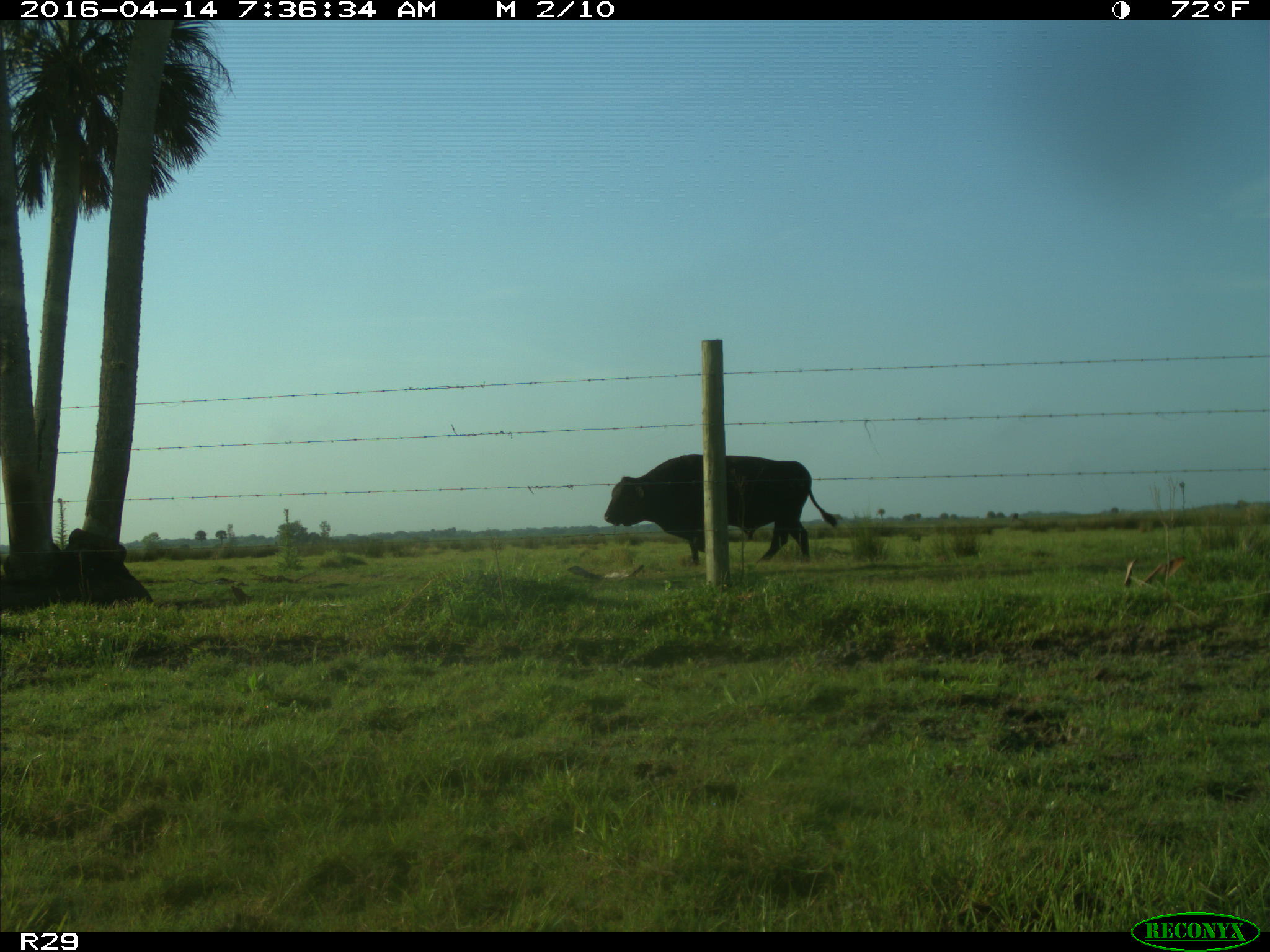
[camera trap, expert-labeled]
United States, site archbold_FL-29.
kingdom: Animalia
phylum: Chordata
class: Mammalia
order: Artiodactyla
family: Bovidae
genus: Bos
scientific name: Bos taurus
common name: domestic cow